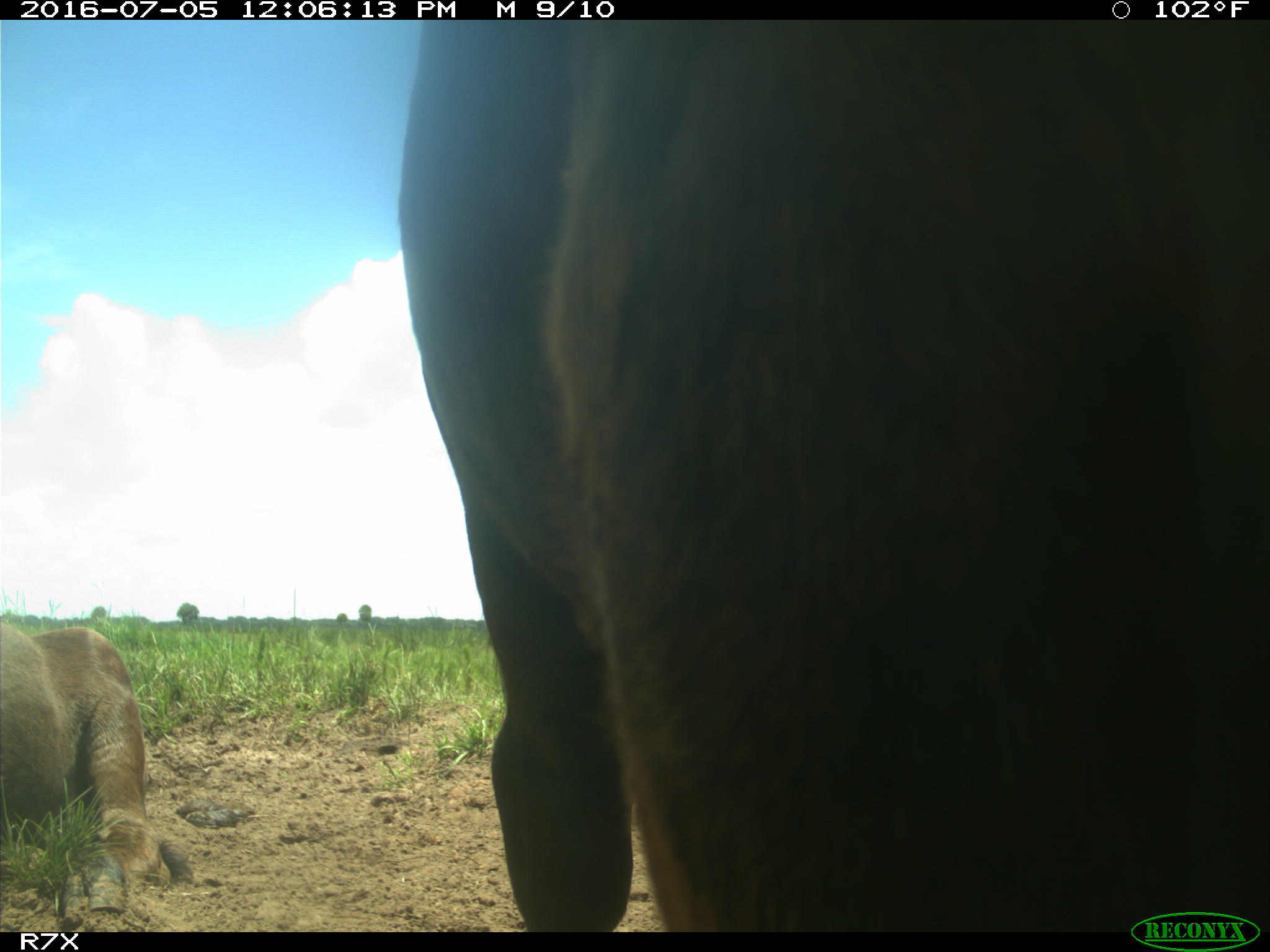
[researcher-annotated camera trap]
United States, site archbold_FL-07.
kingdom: Animalia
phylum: Chordata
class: Mammalia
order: Artiodactyla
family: Bovidae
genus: Bos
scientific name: Bos taurus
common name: domestic cow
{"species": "Bos taurus (domestic cow)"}